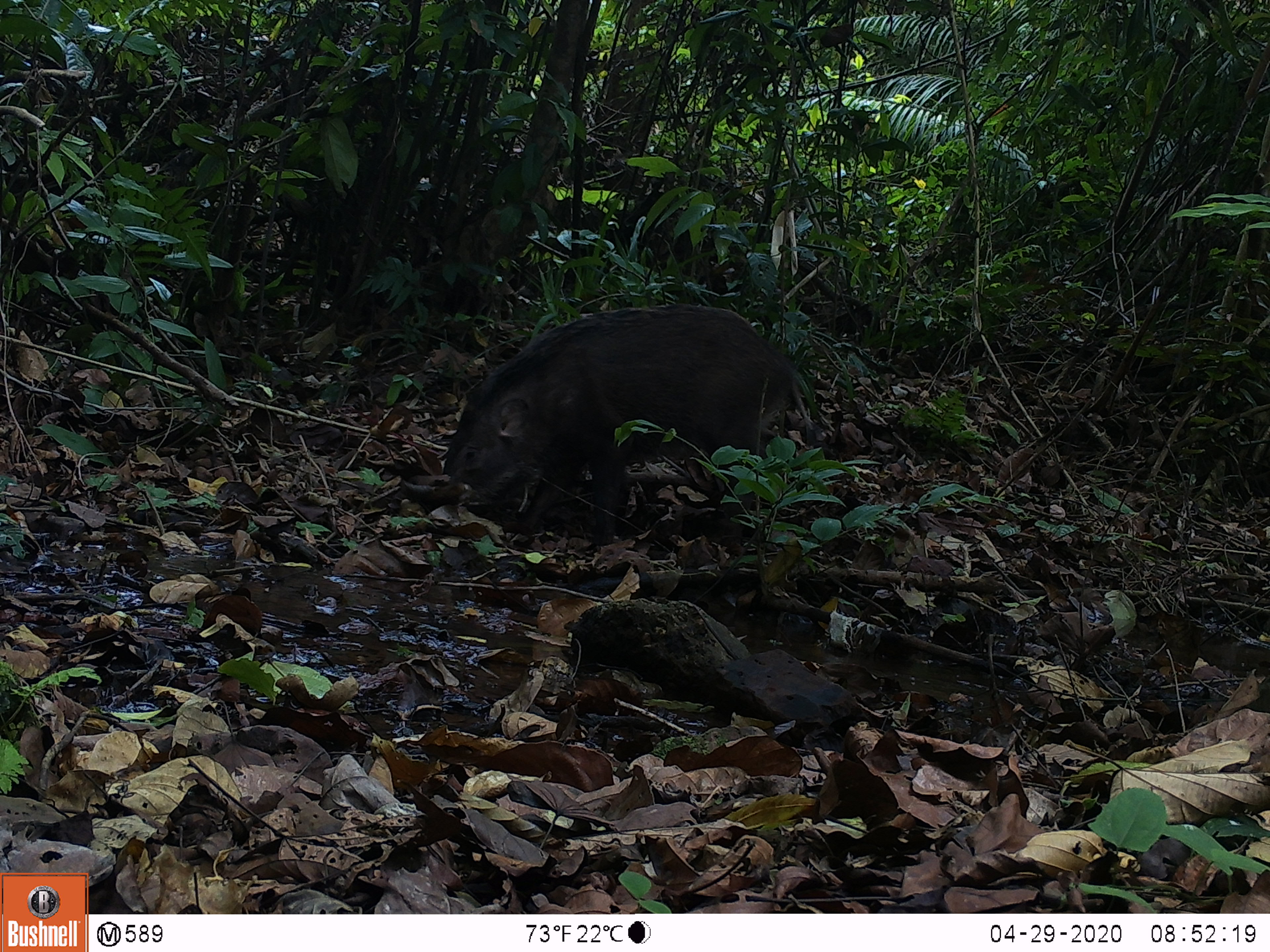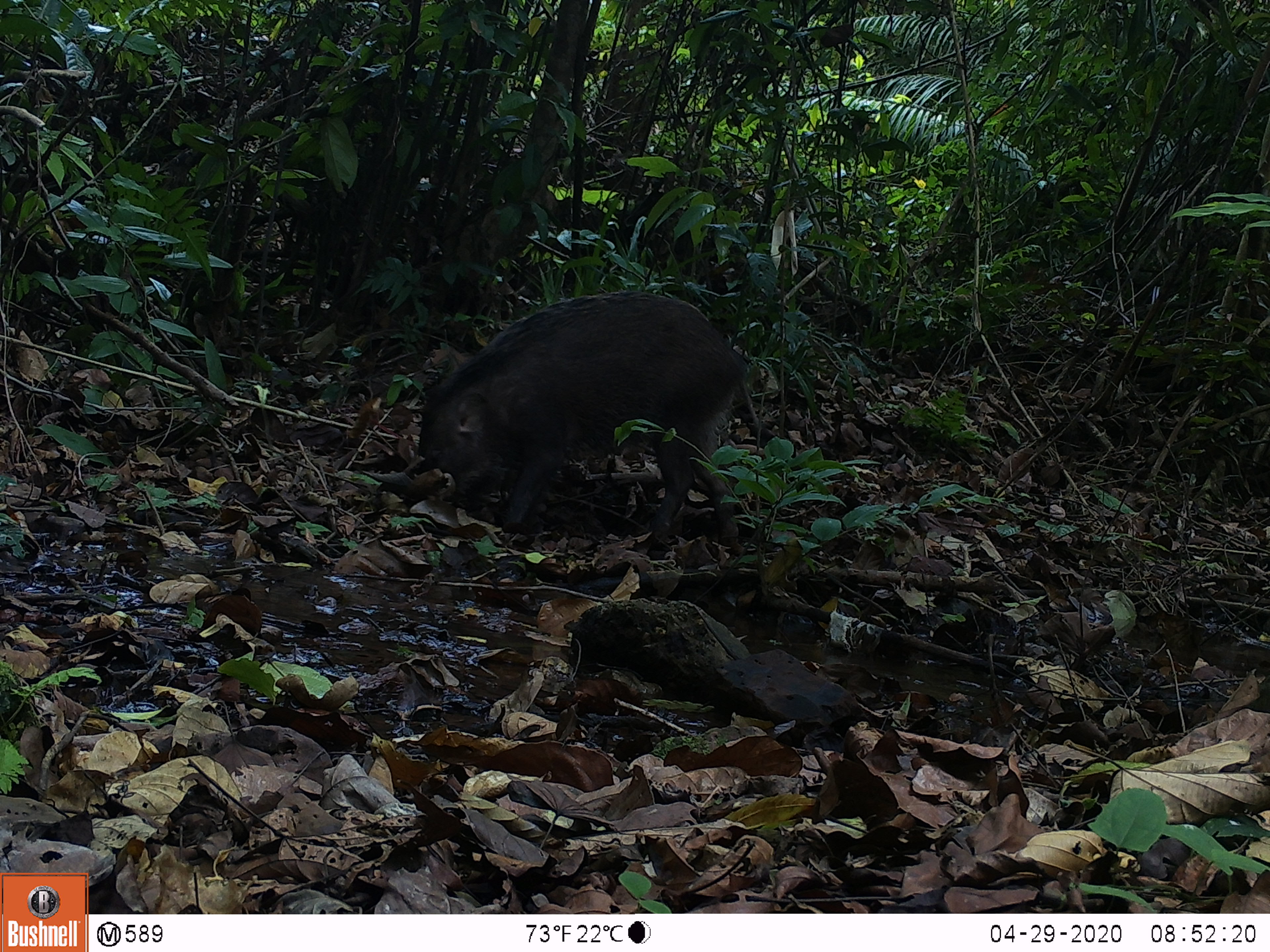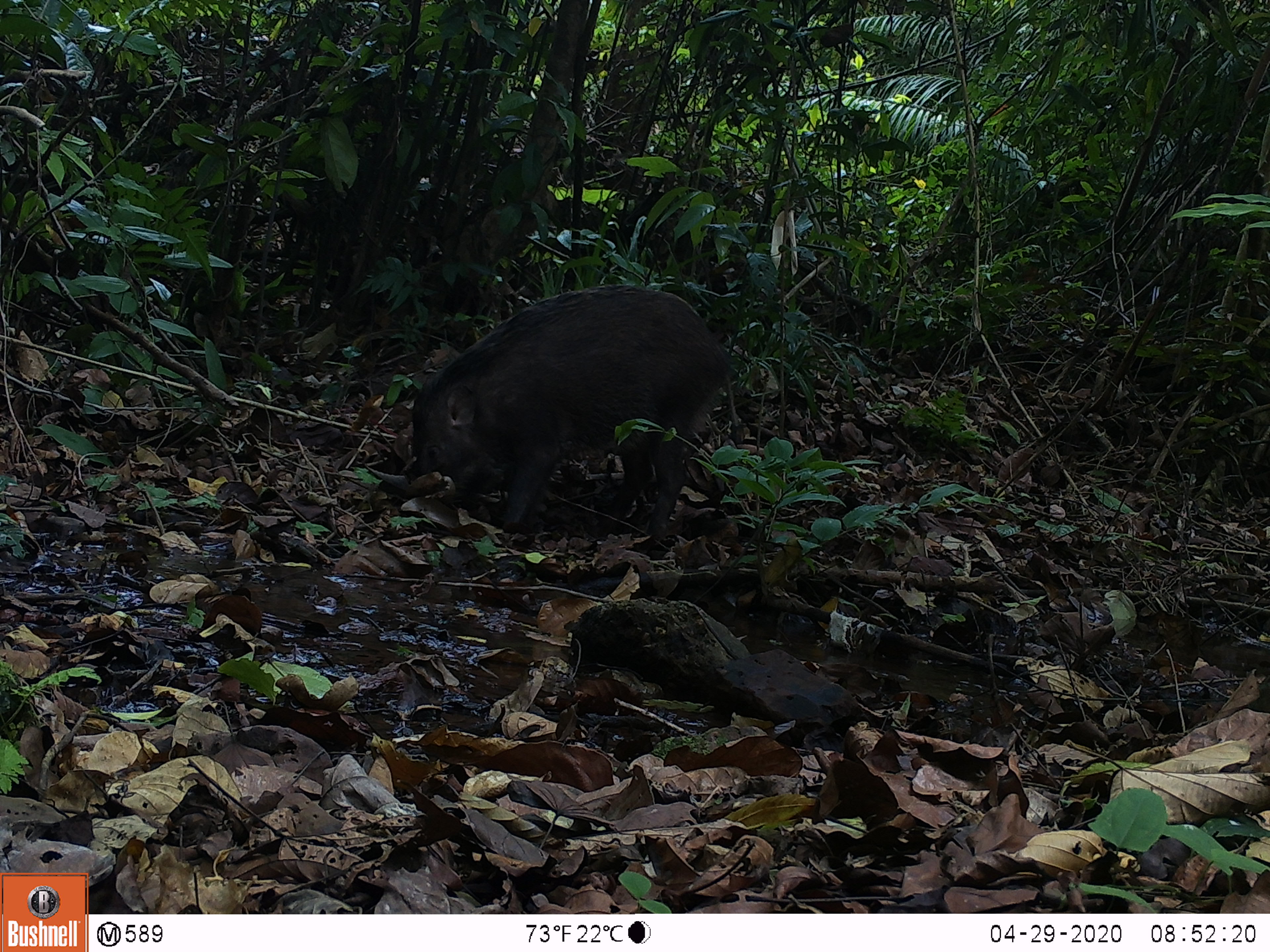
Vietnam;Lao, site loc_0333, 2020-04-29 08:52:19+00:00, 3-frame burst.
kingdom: Animalia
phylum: Chordata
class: Mammalia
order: Artiodactyla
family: Suidae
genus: Sus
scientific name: Sus scrofa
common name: eurasian wild pig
Eurasian wild pig (Sus scrofa). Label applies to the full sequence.